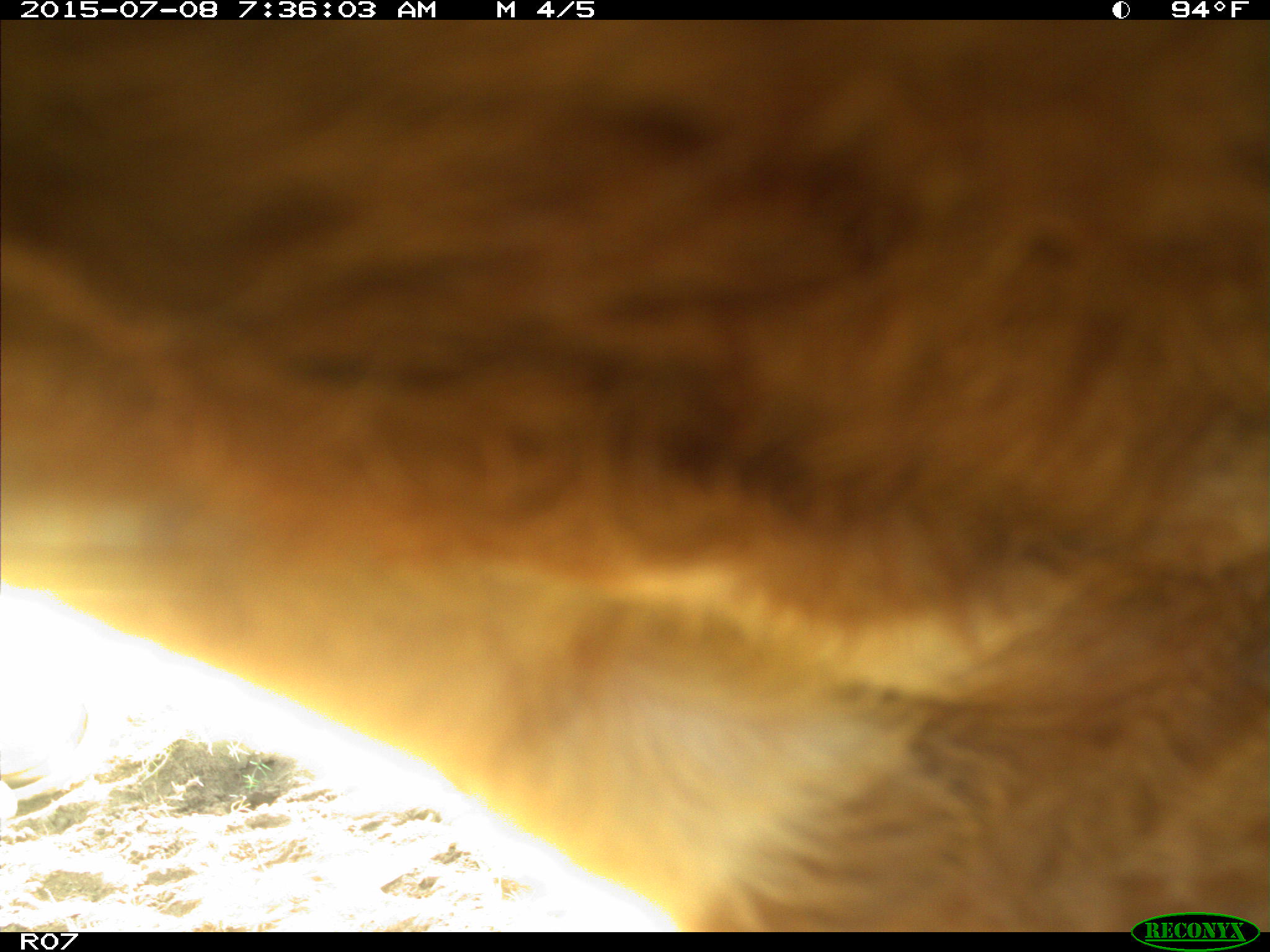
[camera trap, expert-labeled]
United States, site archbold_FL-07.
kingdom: Animalia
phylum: Chordata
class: Mammalia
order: Artiodactyla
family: Bovidae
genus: Bos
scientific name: Bos taurus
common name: domestic cow